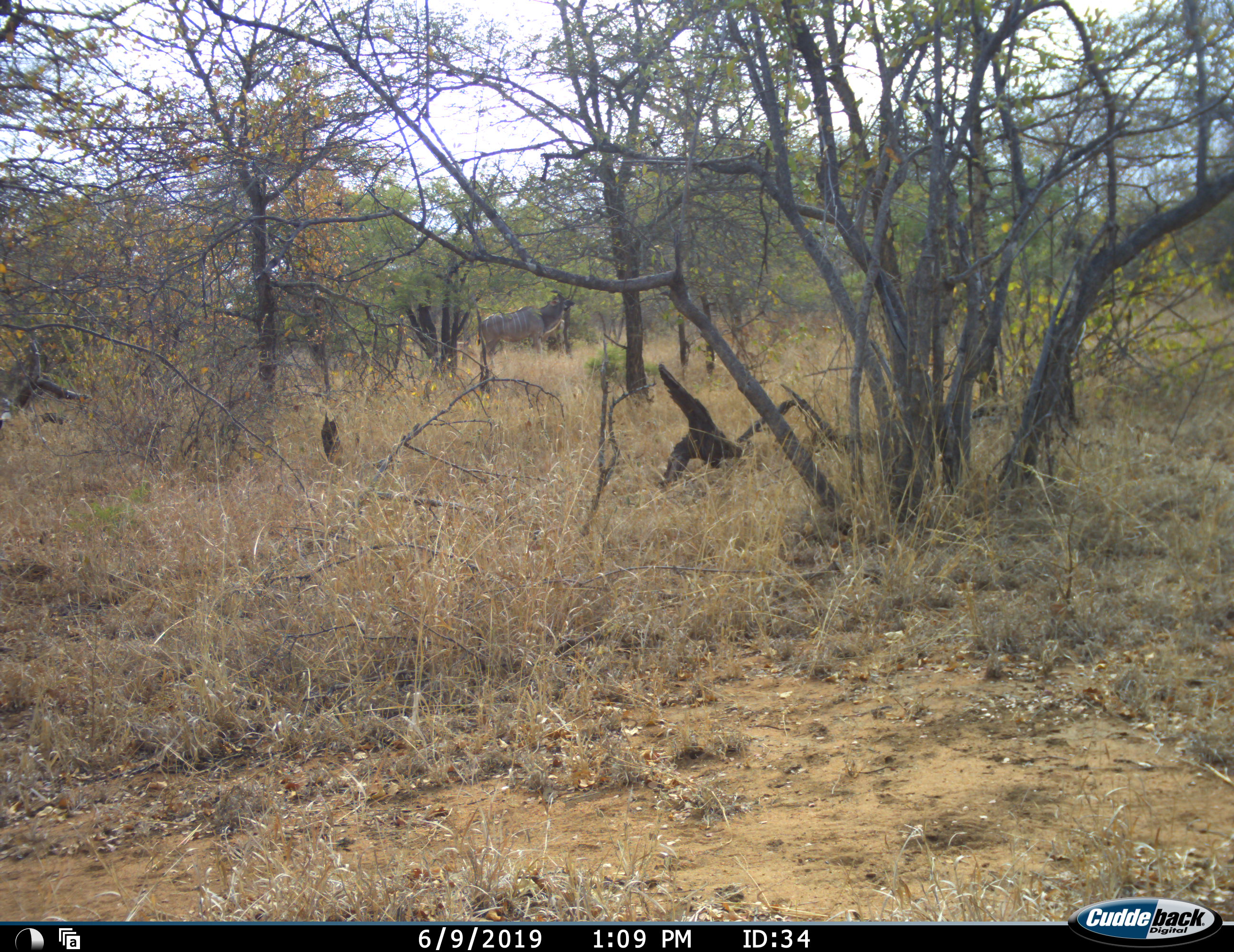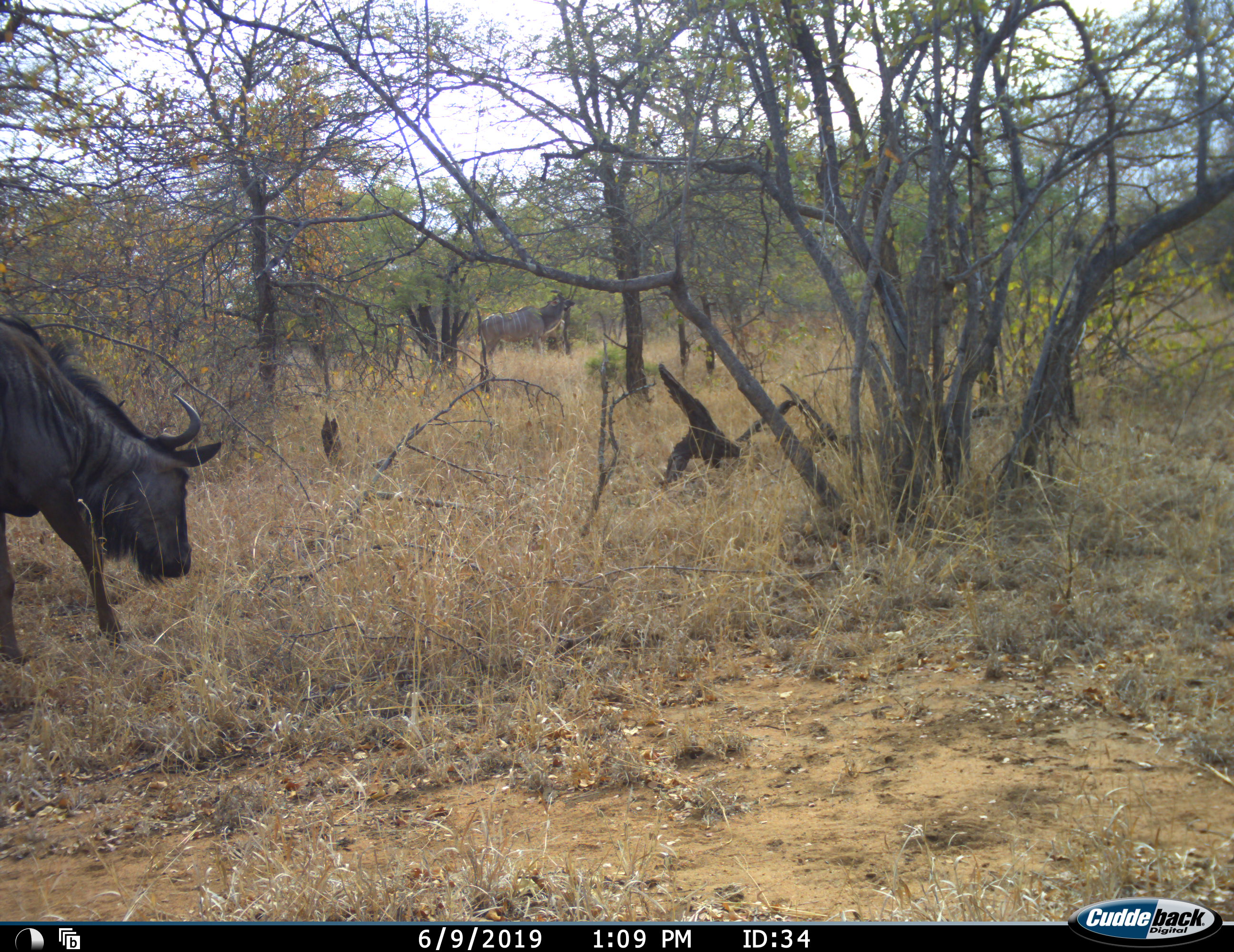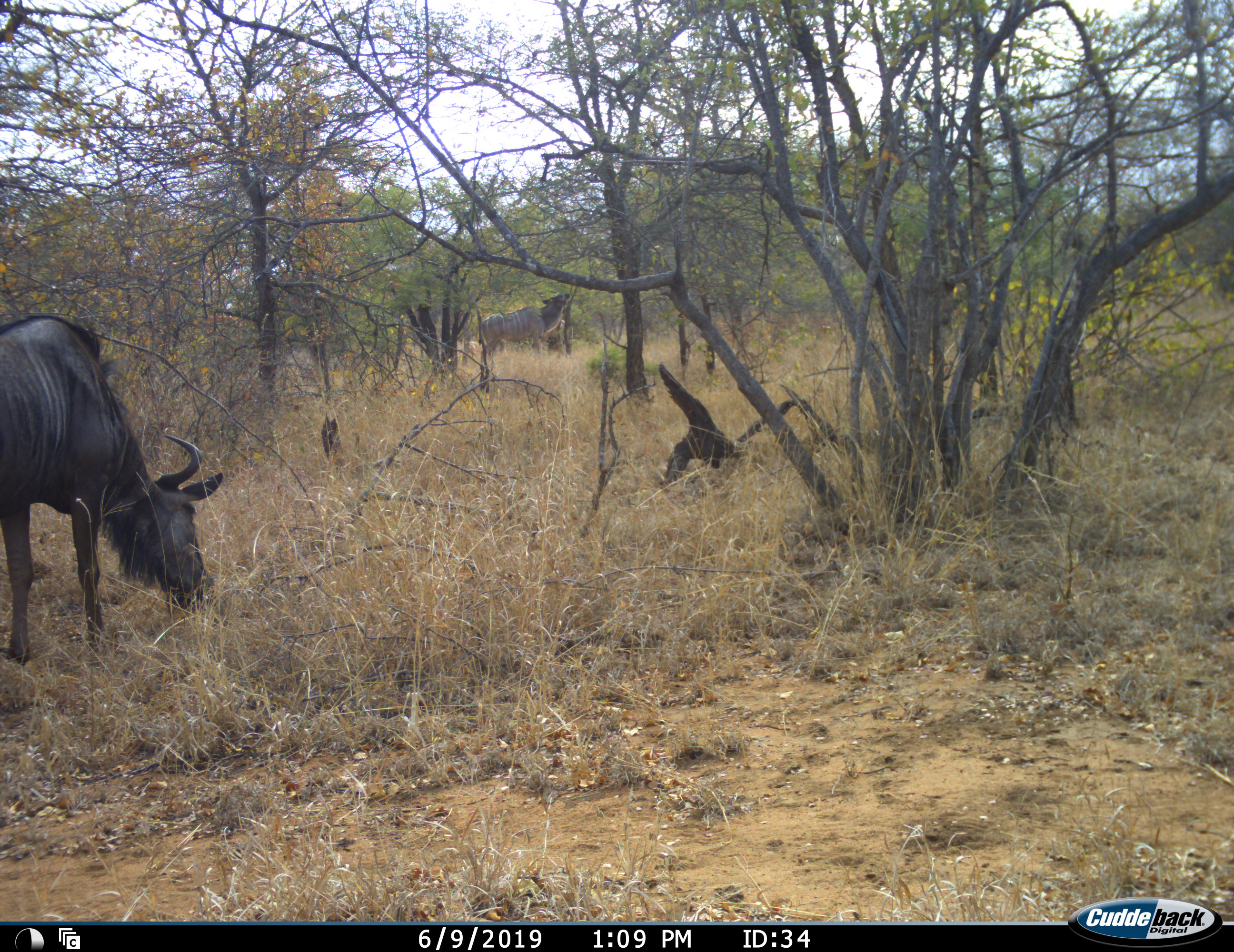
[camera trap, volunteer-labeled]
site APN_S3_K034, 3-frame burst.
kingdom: Animalia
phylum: Chordata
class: Mammalia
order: Artiodactyla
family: Bovidae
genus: Tragelaphus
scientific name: Tragelaphus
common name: kudu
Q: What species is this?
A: Kudu (Tragelaphus).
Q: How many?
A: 1.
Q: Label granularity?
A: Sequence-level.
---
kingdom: Animalia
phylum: Chordata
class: Mammalia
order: Artiodactyla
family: Bovidae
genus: Connochaetes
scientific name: Connochaetes taurinus taurinus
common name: blue wildebeest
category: wildebeestblue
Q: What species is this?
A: Wildebeestblue (blue wildebeest) (Connochaetes taurinus taurinus).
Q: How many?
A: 1.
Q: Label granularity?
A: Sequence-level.